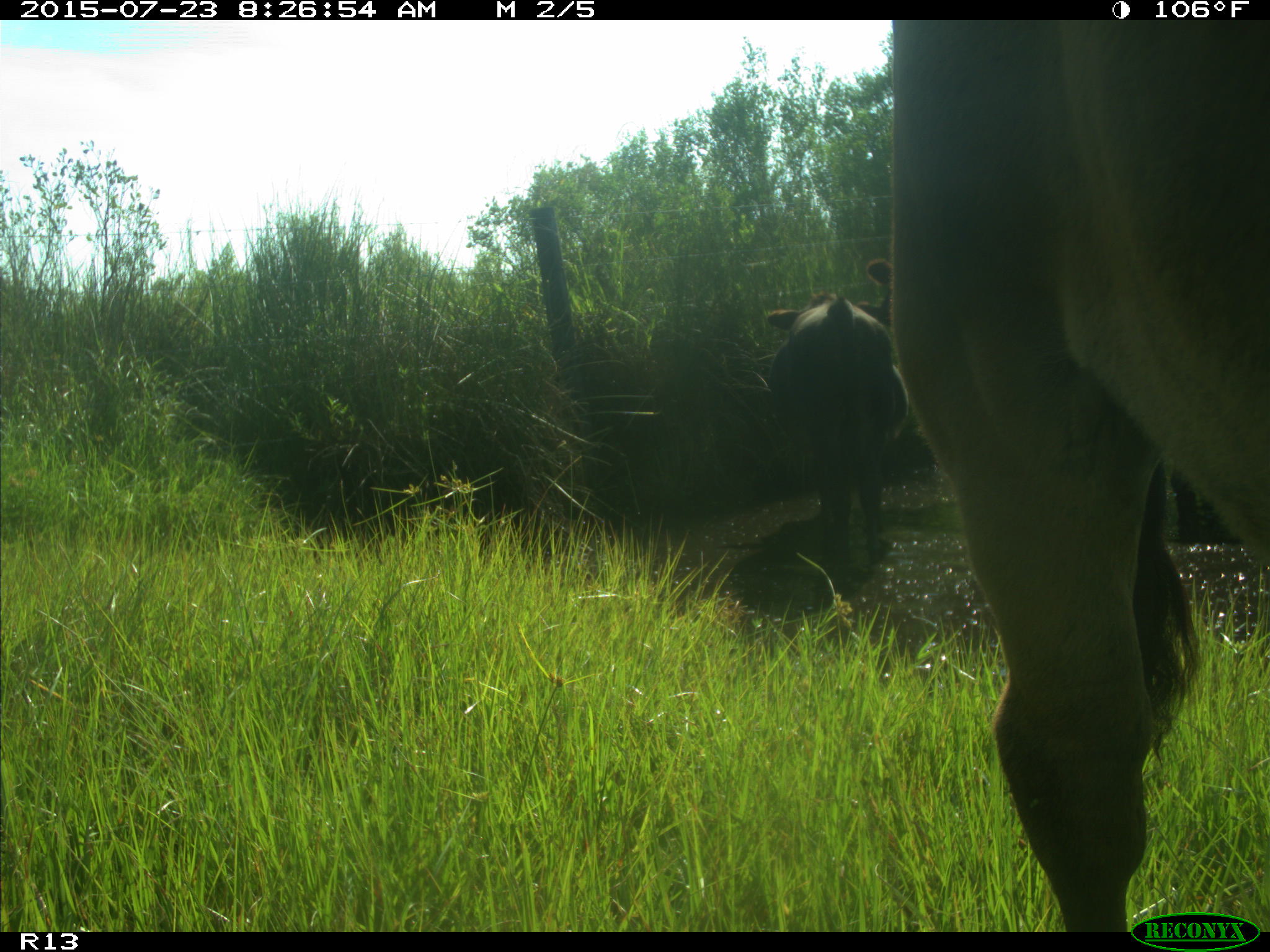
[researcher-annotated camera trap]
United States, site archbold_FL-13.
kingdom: Animalia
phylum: Chordata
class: Mammalia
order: Artiodactyla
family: Bovidae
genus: Bos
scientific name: Bos taurus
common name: domestic cow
Bos taurus (domestic cow).